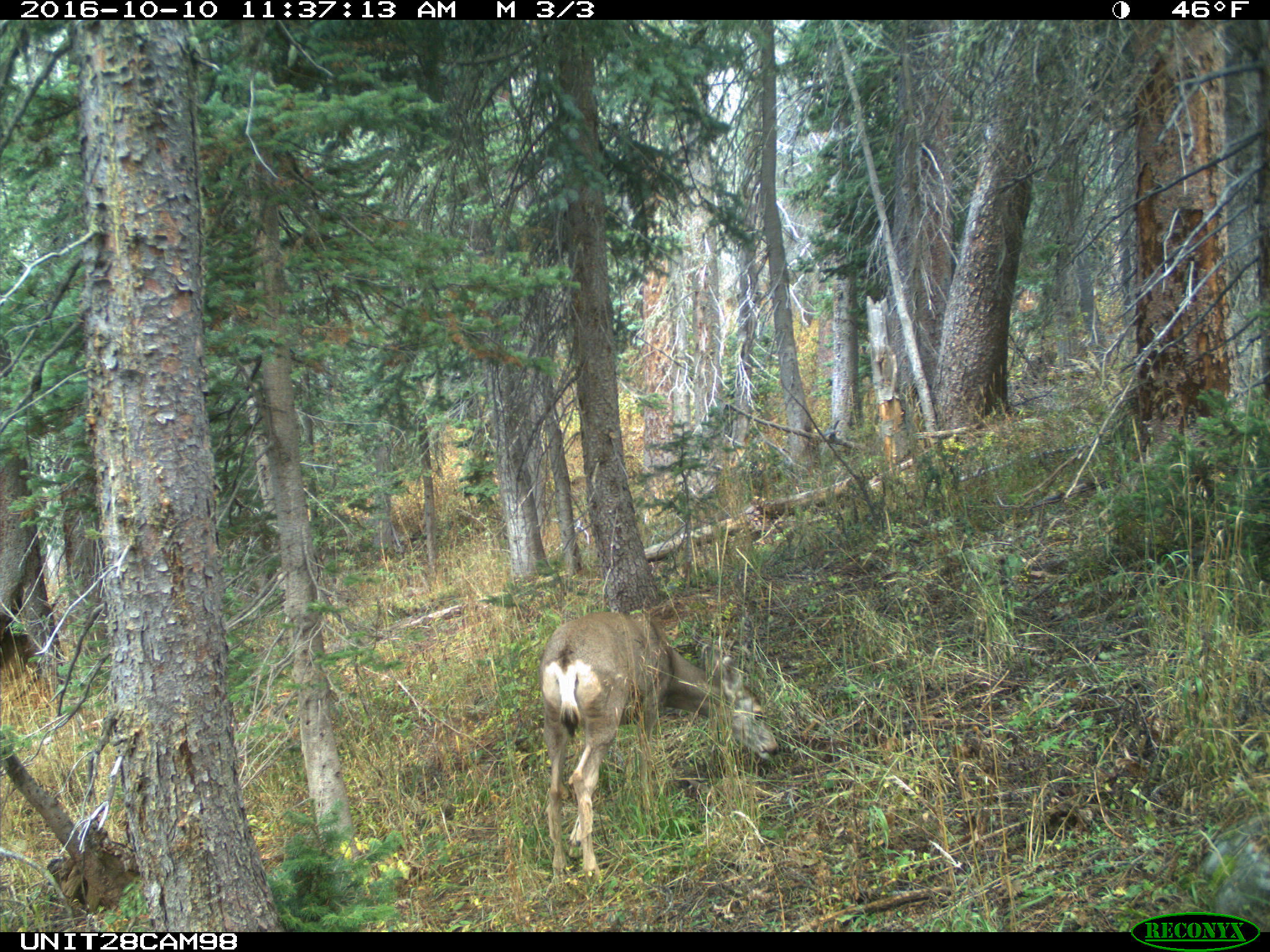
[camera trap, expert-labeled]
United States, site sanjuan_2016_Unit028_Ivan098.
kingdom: Animalia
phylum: Chordata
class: Mammalia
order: Artiodactyla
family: Cervidae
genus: Odocoileus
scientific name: Odocoileus hemionus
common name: mule deer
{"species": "Odocoileus hemionus (mule deer)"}